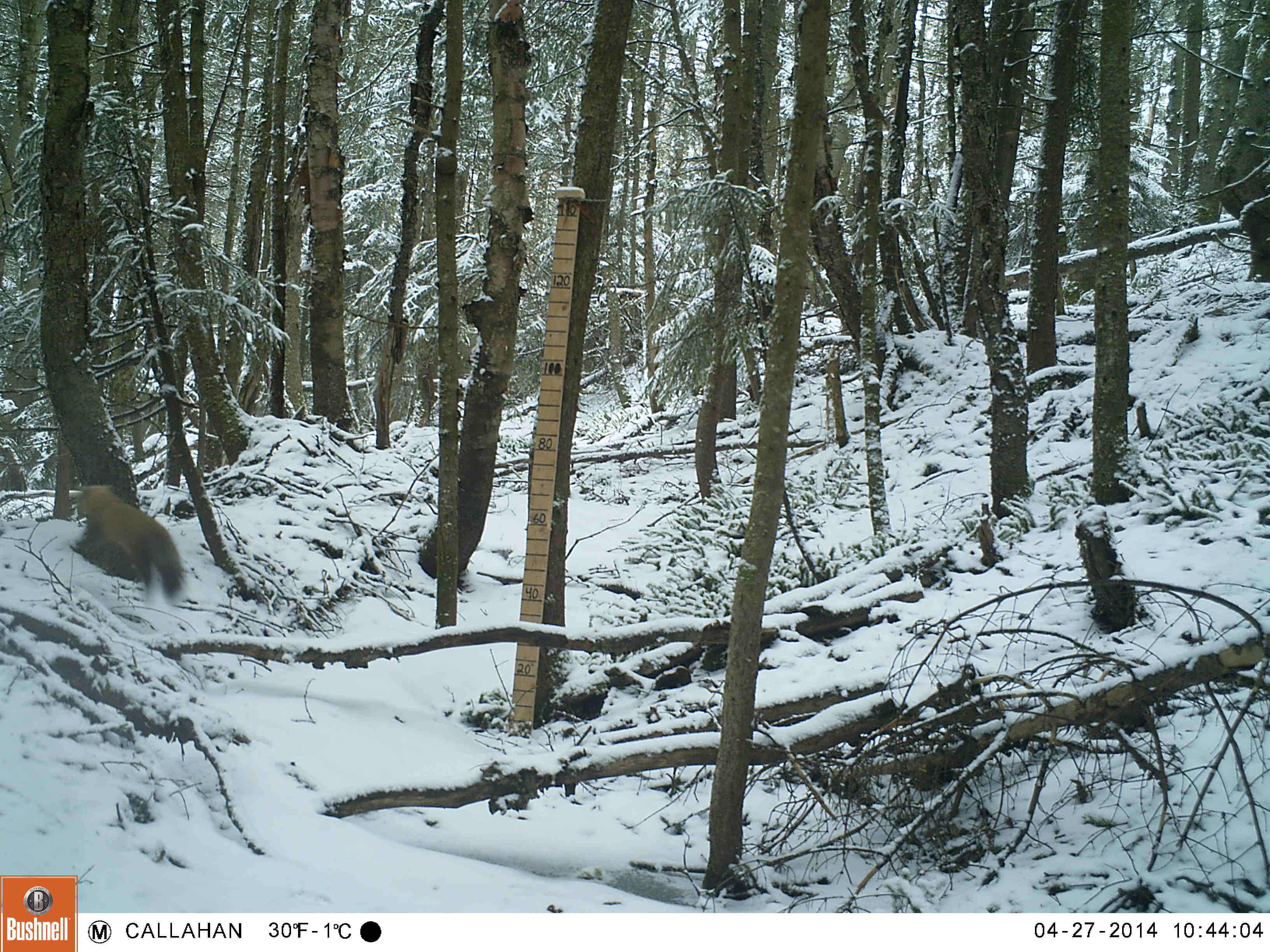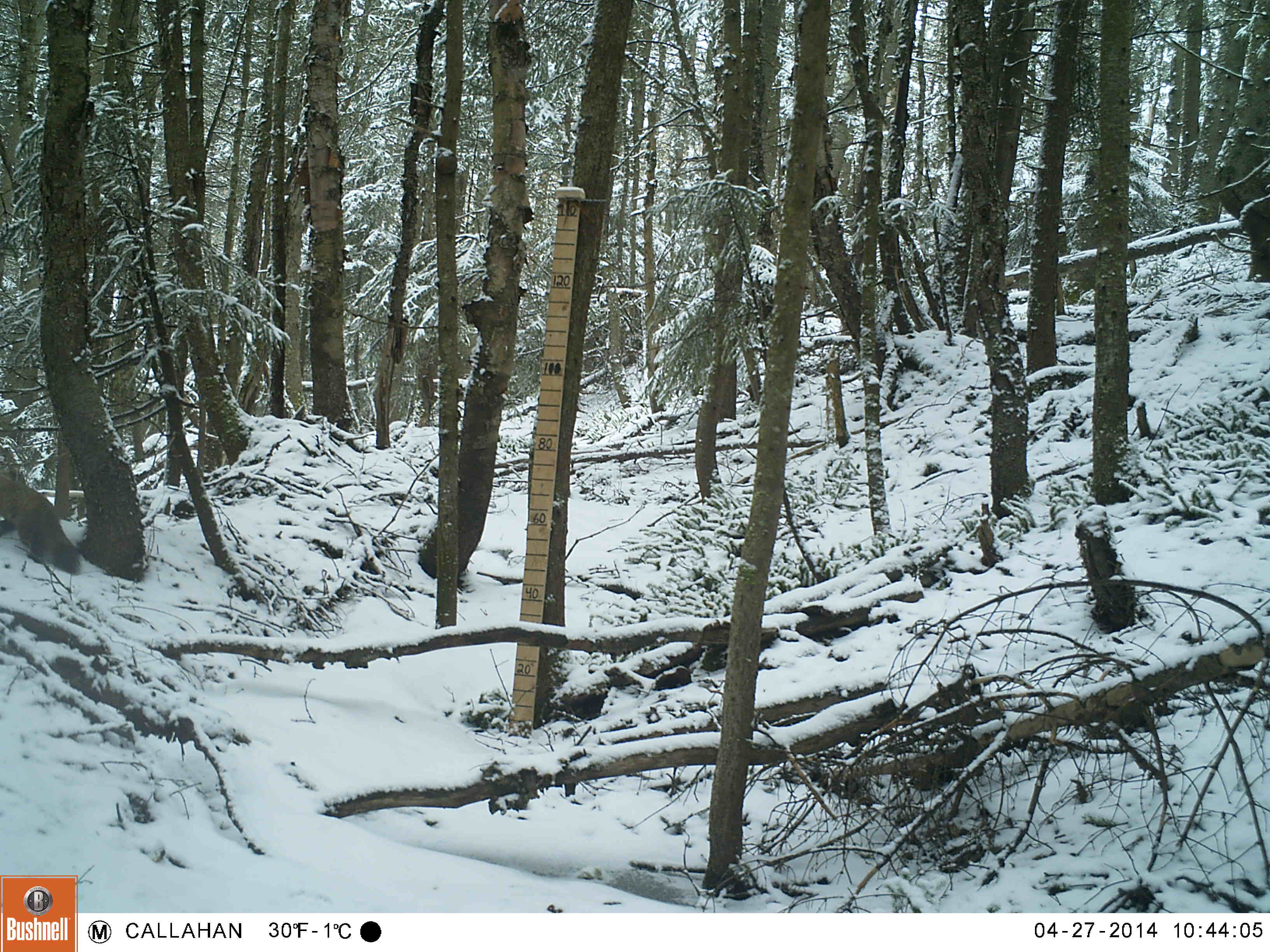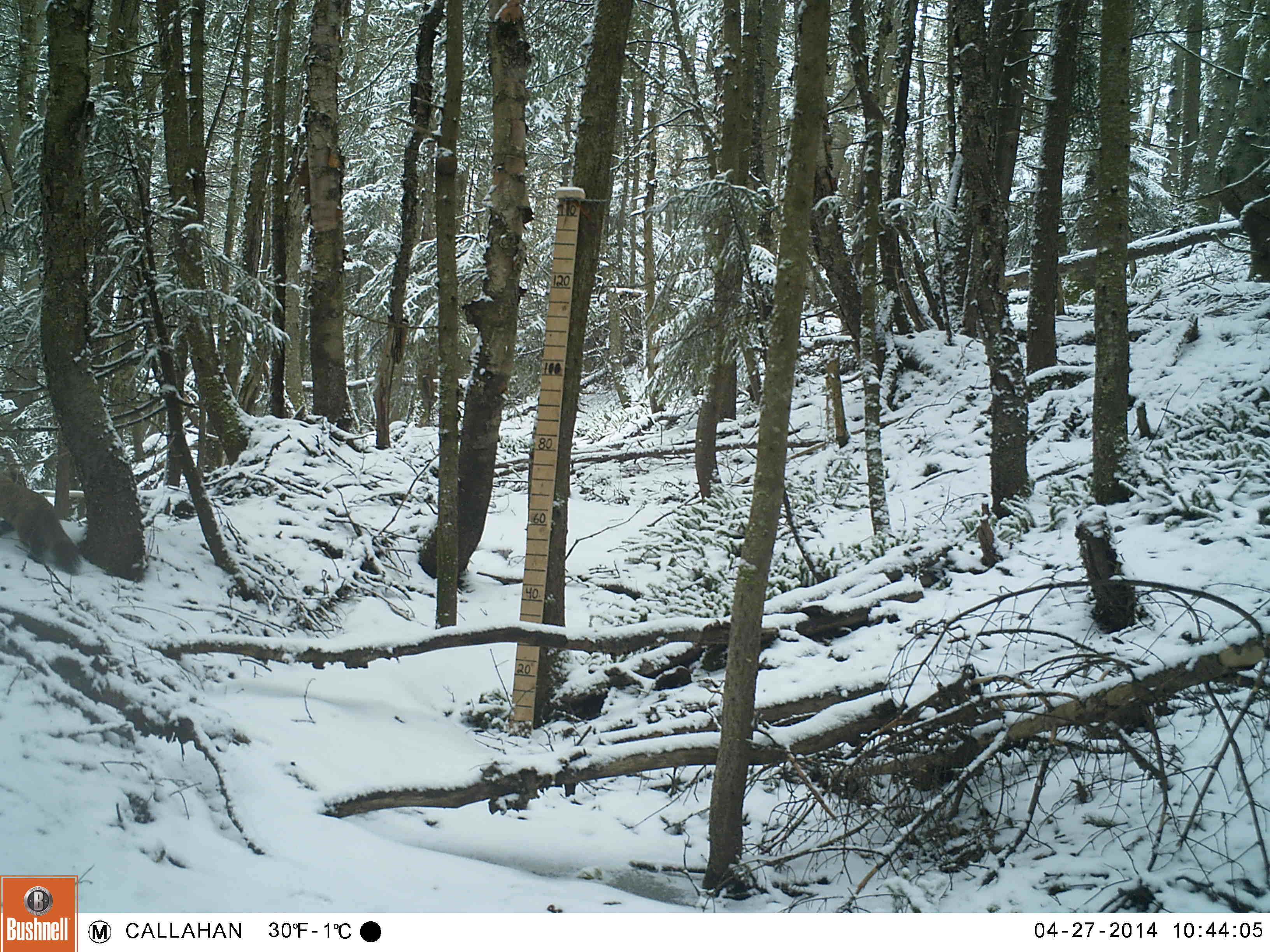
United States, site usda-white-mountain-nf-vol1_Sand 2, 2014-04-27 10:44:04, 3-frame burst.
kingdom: Animalia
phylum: Chordata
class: Mammalia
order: Carnivora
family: Mustelidae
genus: Martes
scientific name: Martes americana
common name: american marten